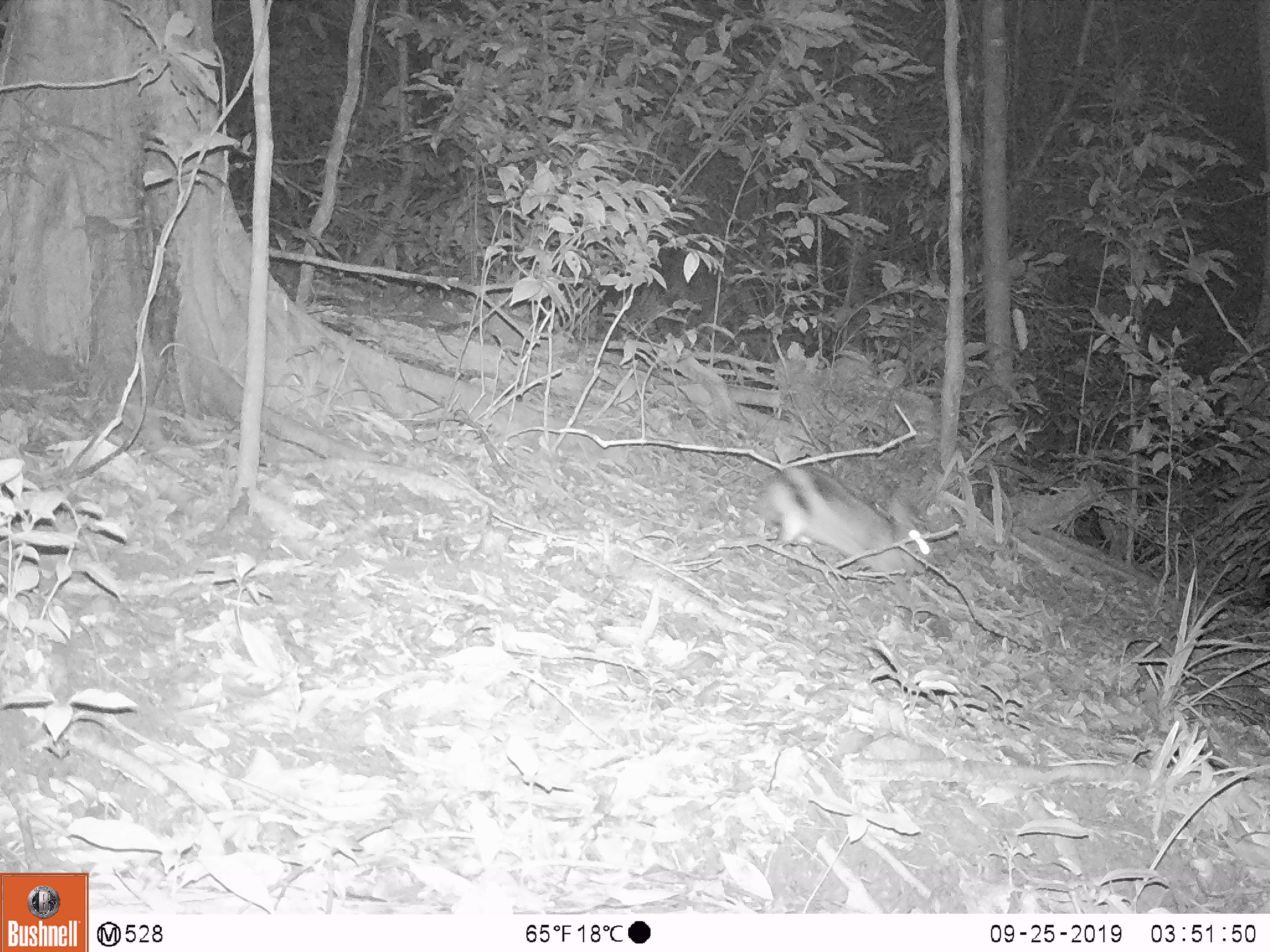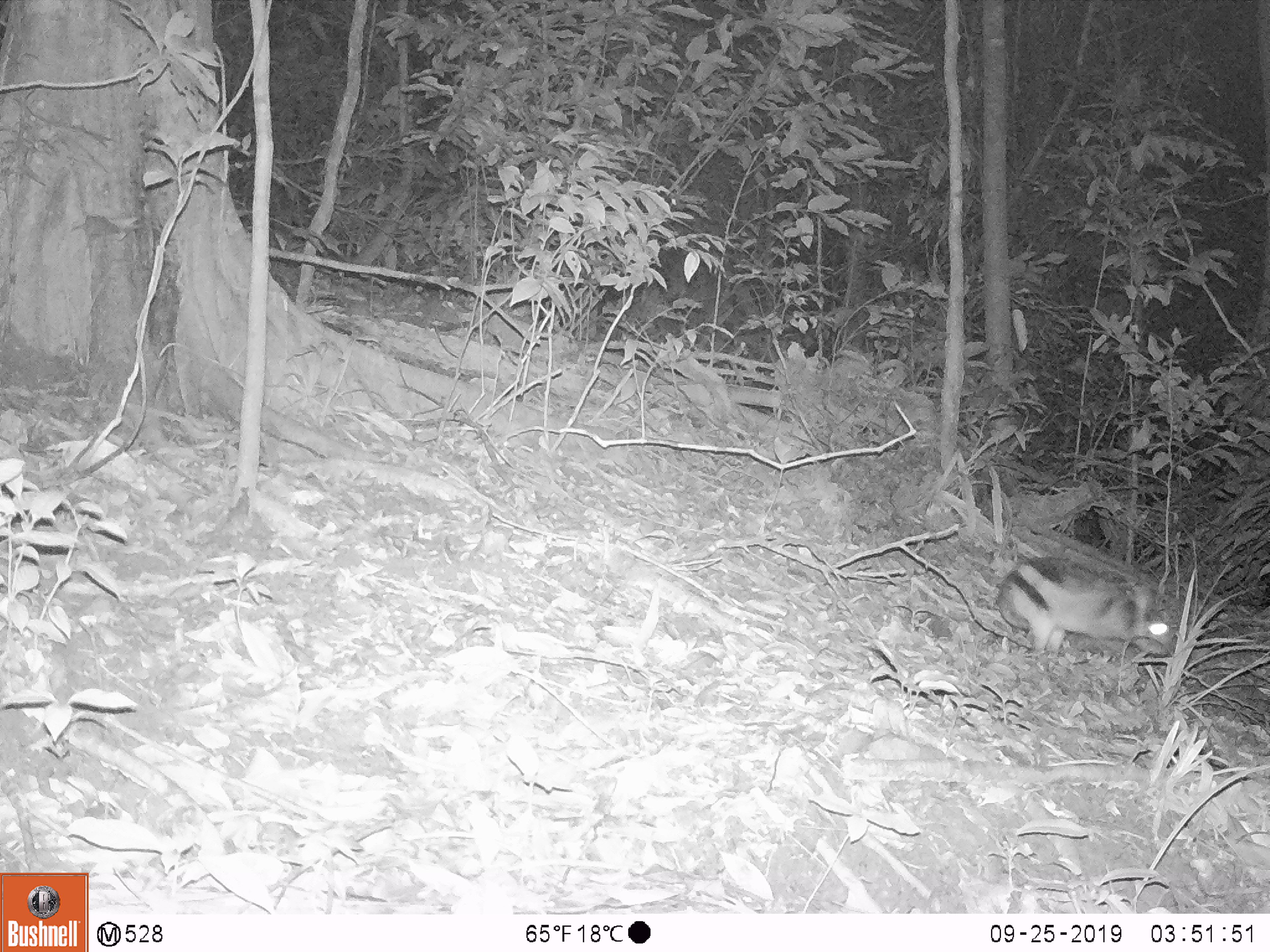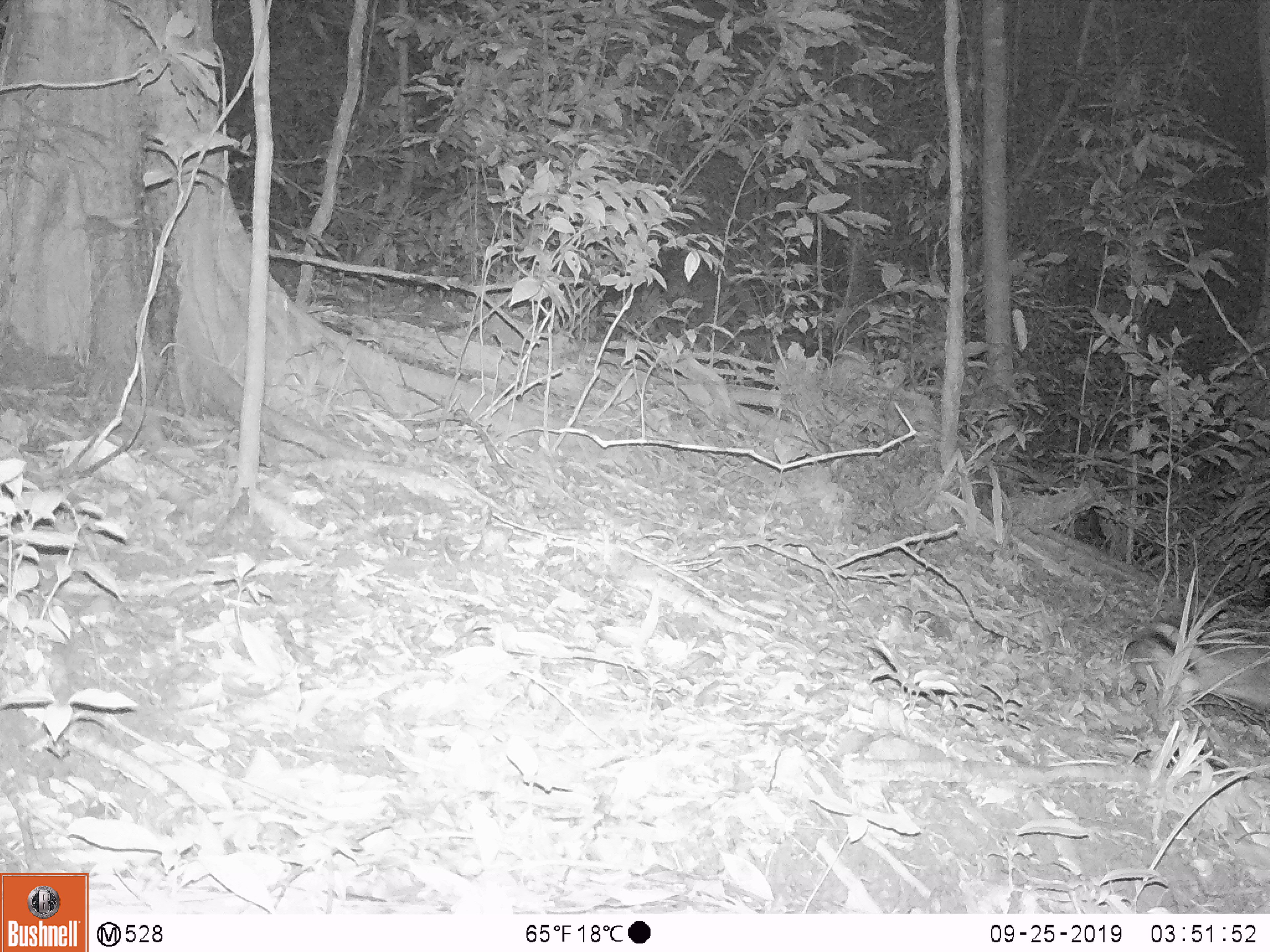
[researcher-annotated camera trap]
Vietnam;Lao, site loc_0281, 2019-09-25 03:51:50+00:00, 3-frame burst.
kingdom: Animalia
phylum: Chordata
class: Mammalia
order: Lagomorpha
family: Leporidae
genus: Nesolagus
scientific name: Nesolagus timminsi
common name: annamite striped rabbit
Annamite striped rabbit (Nesolagus timminsi). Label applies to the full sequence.